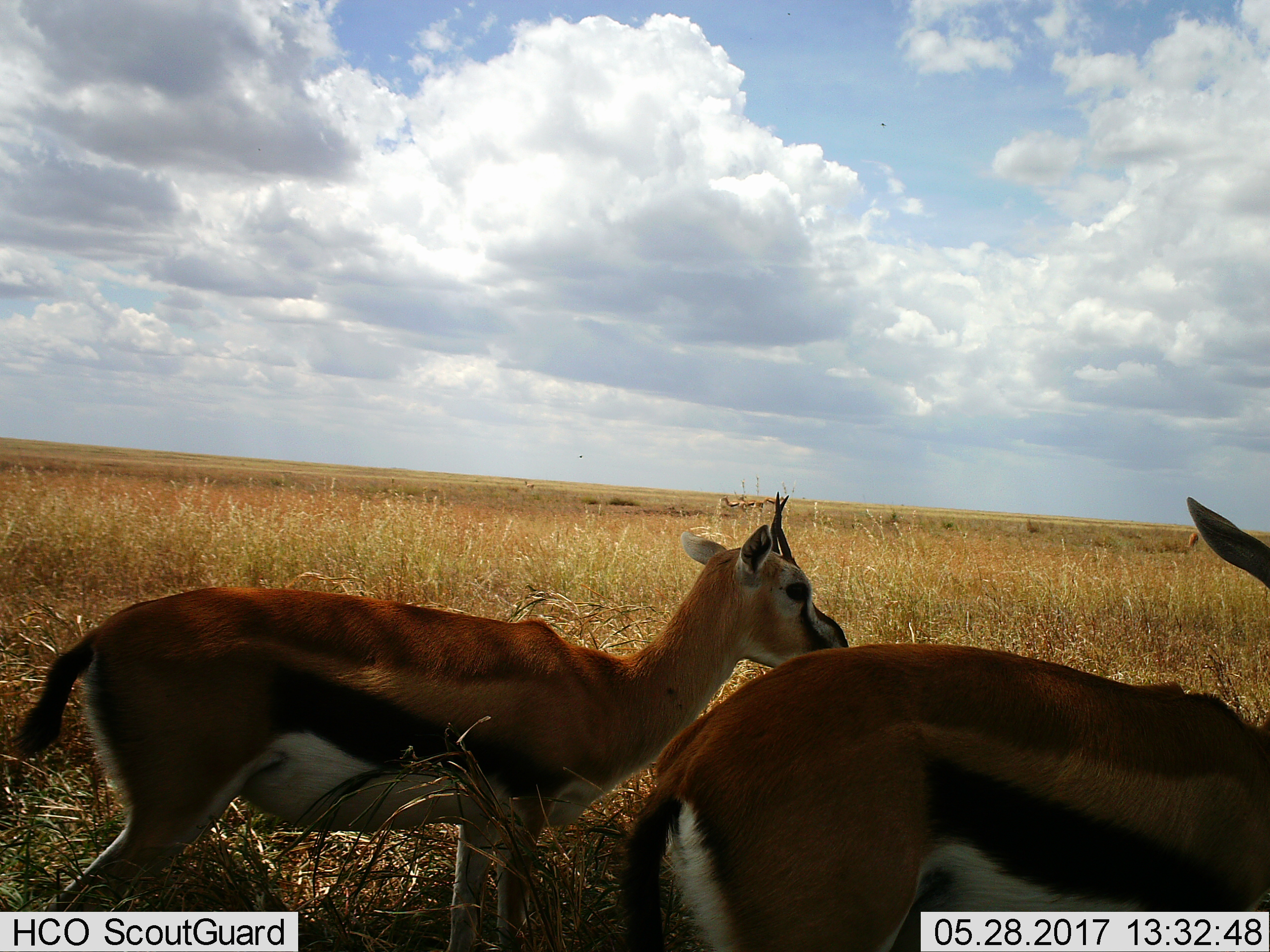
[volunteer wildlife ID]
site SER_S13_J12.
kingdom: Animalia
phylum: Chordata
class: Mammalia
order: Artiodactyla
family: Bovidae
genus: Eudorcas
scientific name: Eudorcas thomsonii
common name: thomson's gazelle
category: gazellethomsons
Gazellethomsons (thomson's gazelle) (Eudorcas thomsonii), count 2. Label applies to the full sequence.